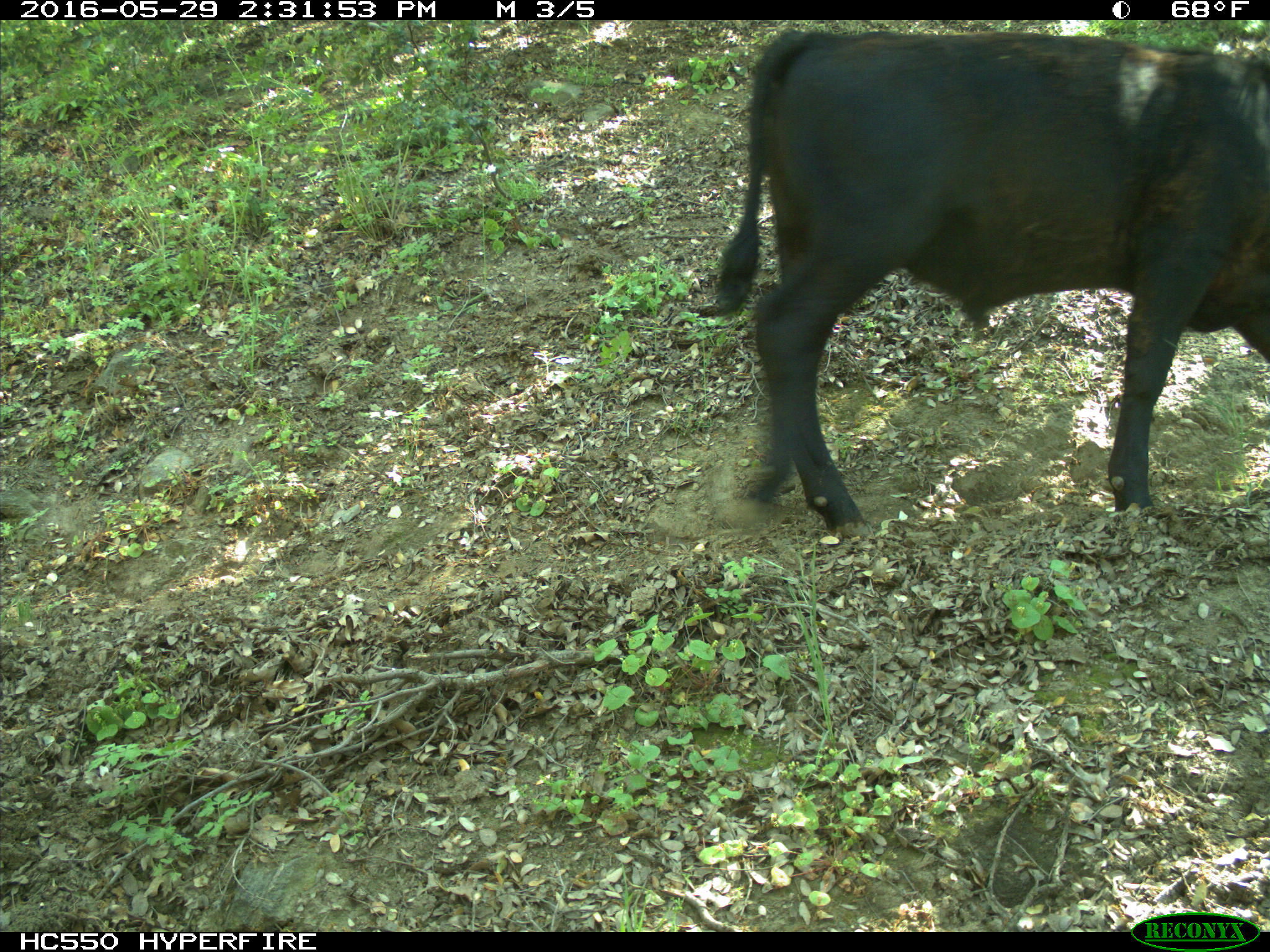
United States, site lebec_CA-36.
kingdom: Animalia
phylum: Chordata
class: Mammalia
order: Artiodactyla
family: Bovidae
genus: Bos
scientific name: Bos taurus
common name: domestic cow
Bos taurus (domestic cow).